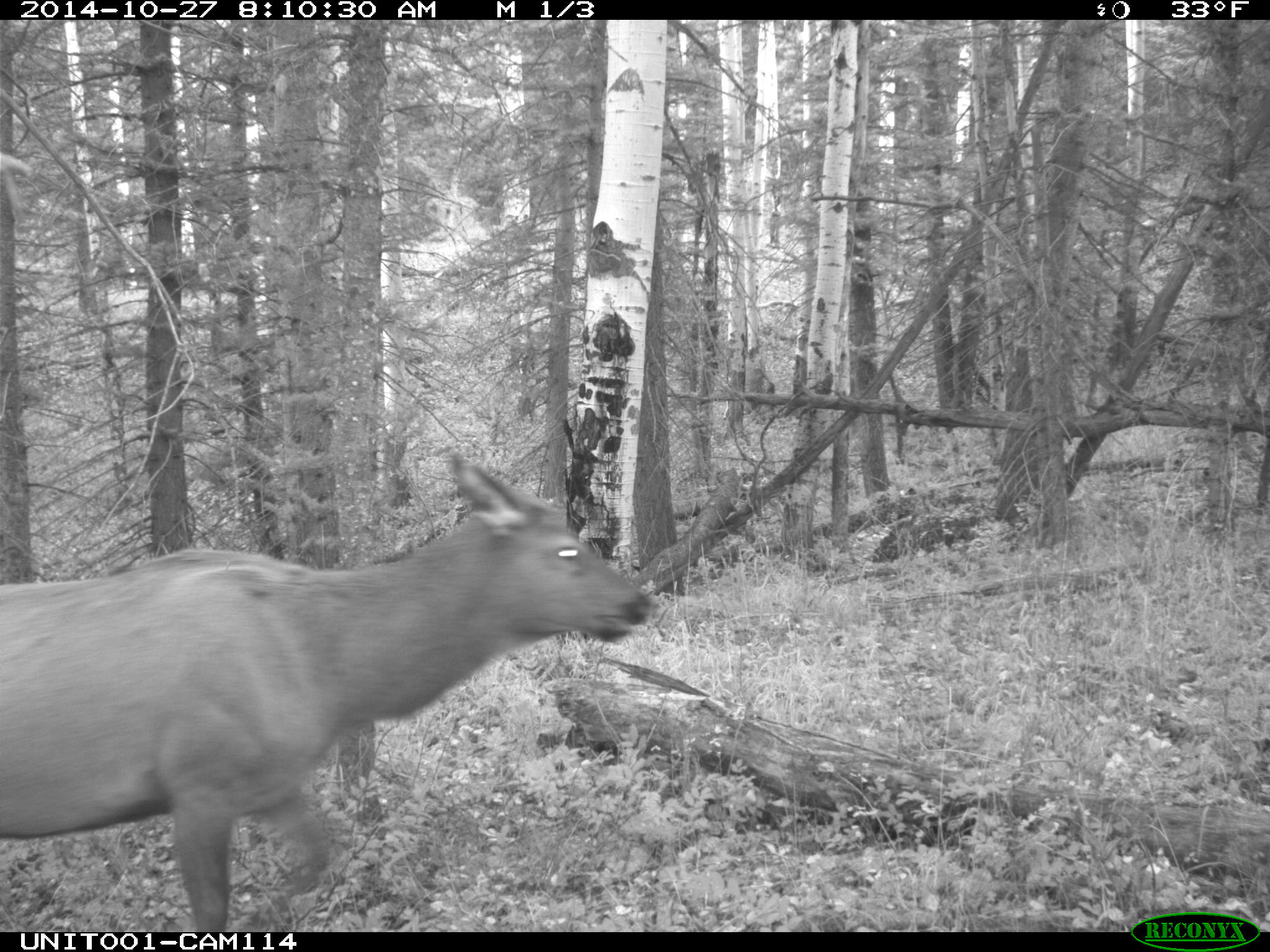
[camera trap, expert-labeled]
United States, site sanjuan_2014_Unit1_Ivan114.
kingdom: Animalia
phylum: Chordata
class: Mammalia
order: Artiodactyla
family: Cervidae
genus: Cervus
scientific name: Cervus elaphus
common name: red deer